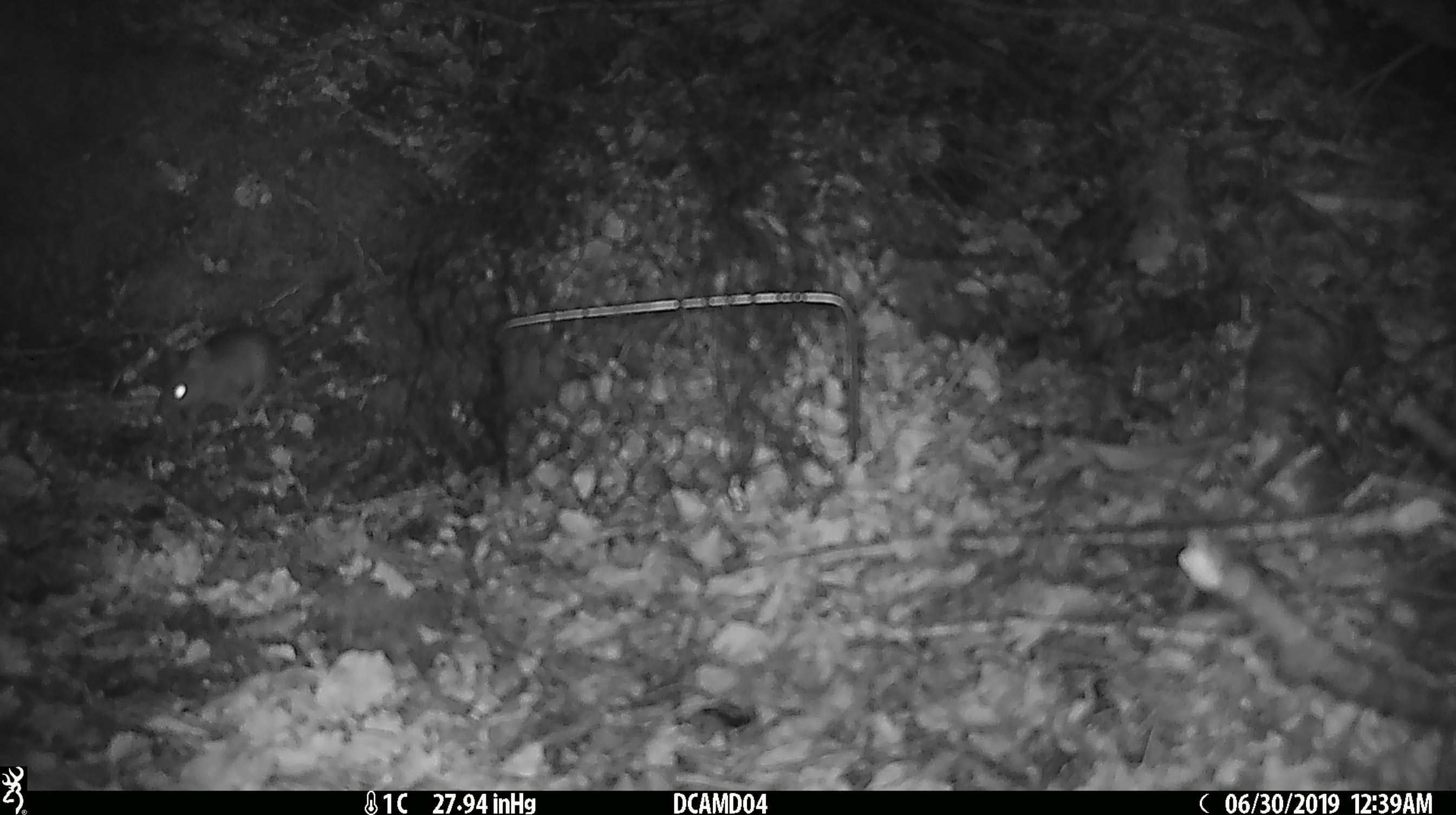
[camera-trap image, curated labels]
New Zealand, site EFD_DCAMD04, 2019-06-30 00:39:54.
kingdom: Animalia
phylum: Chordata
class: Mammalia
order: Rodentia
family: Muridae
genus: Mus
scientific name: Mus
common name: mouse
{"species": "mouse (Mus)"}